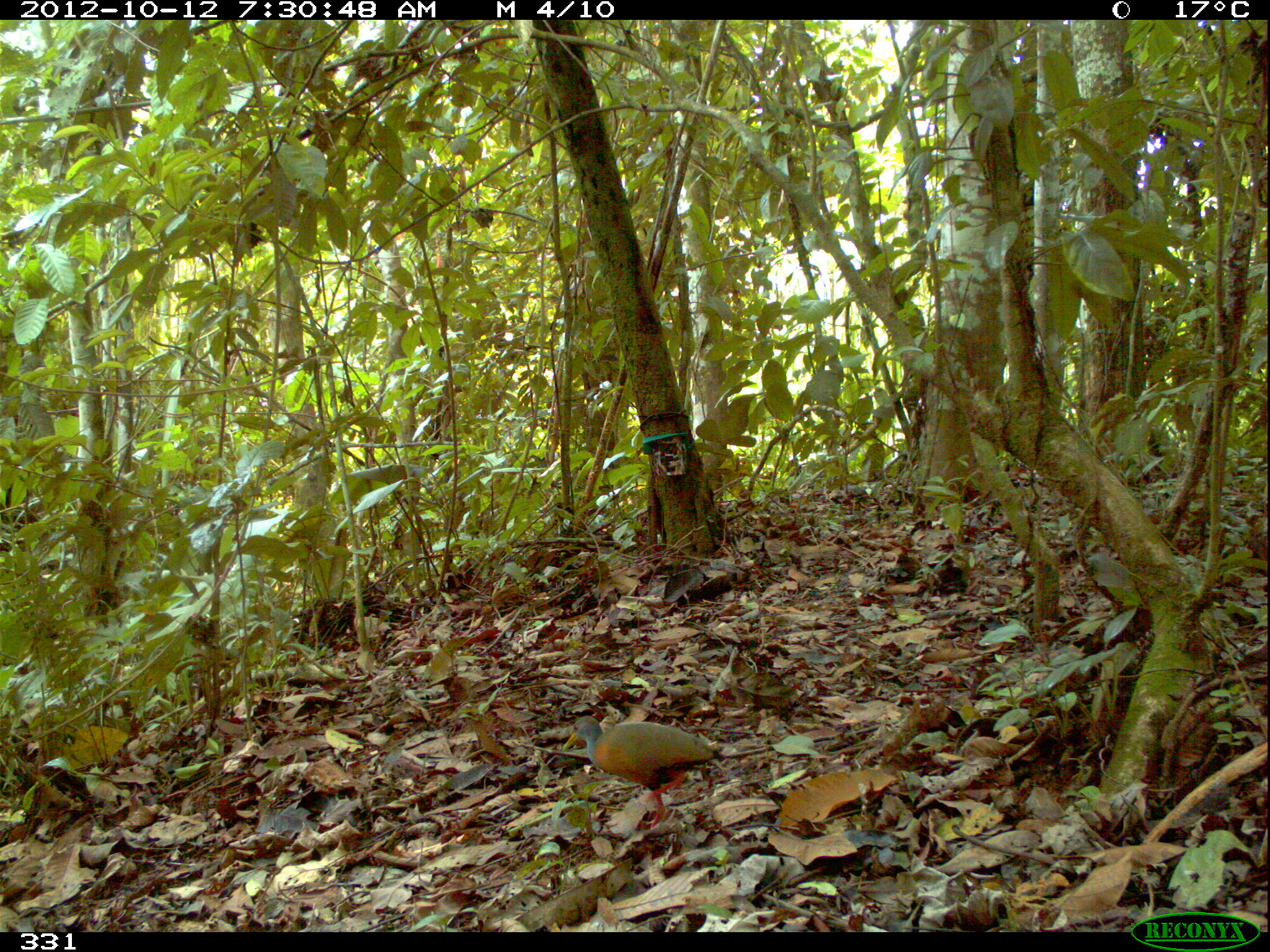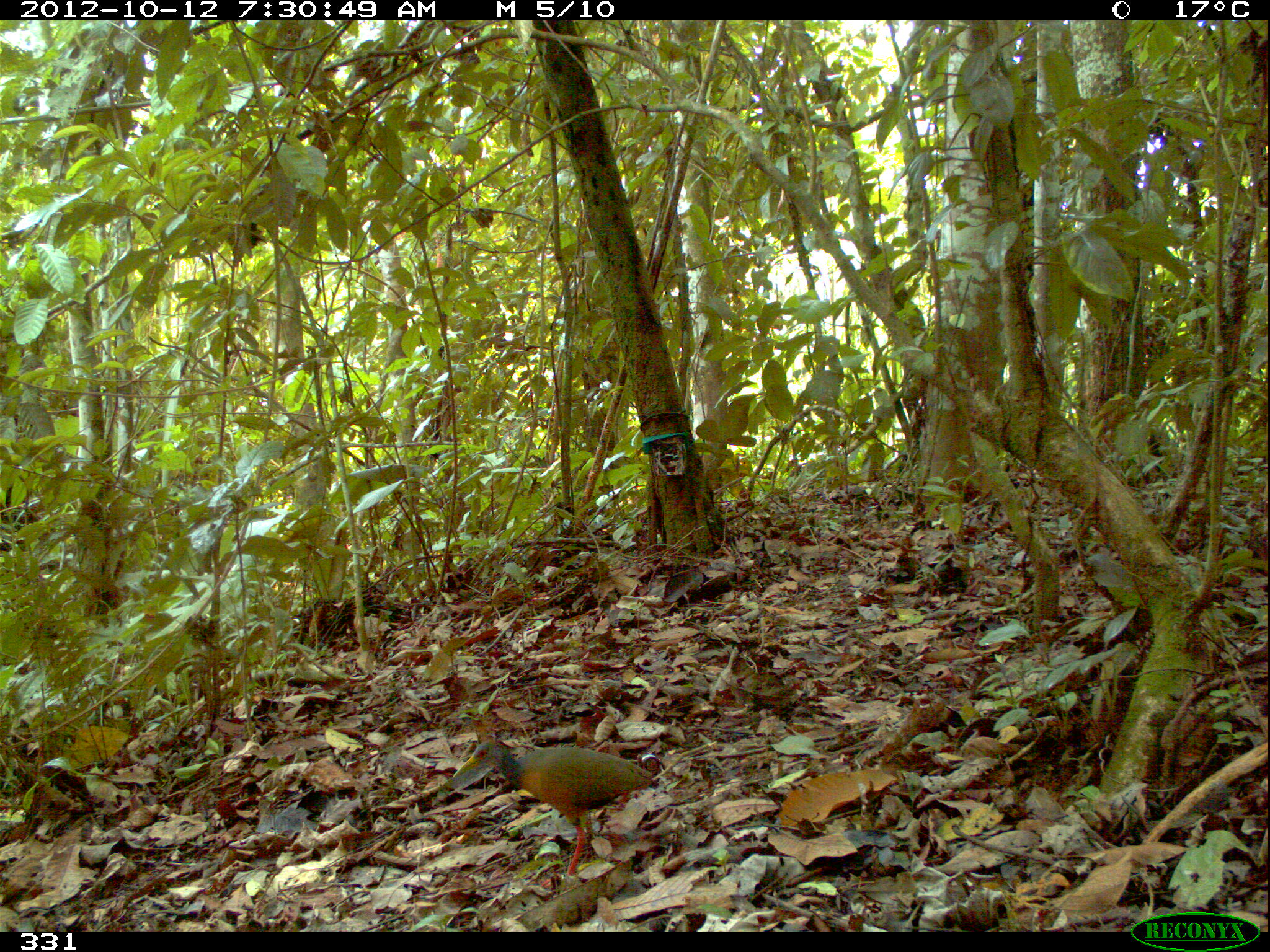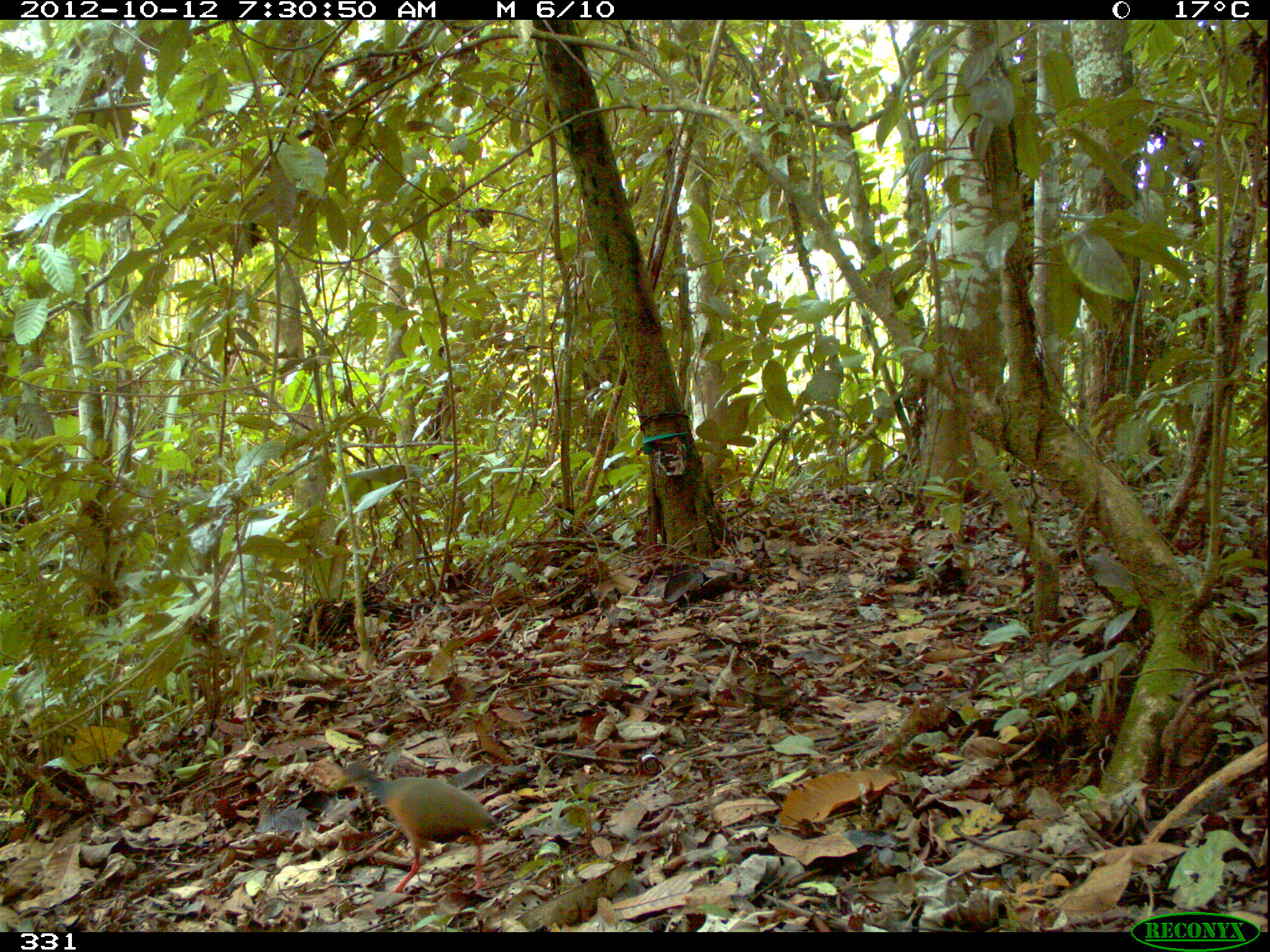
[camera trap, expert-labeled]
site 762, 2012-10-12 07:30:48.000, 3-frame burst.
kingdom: Animalia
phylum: Chordata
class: Aves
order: Gruiformes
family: Rallidae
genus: Aramides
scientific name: Aramides cajaneus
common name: gray-cowled wood-rail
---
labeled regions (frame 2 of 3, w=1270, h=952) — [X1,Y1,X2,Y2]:
aramides cajaneus: [451,742,650,887]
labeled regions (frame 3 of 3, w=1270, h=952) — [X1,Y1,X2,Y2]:
aramides cajaneus: [325,761,501,893]